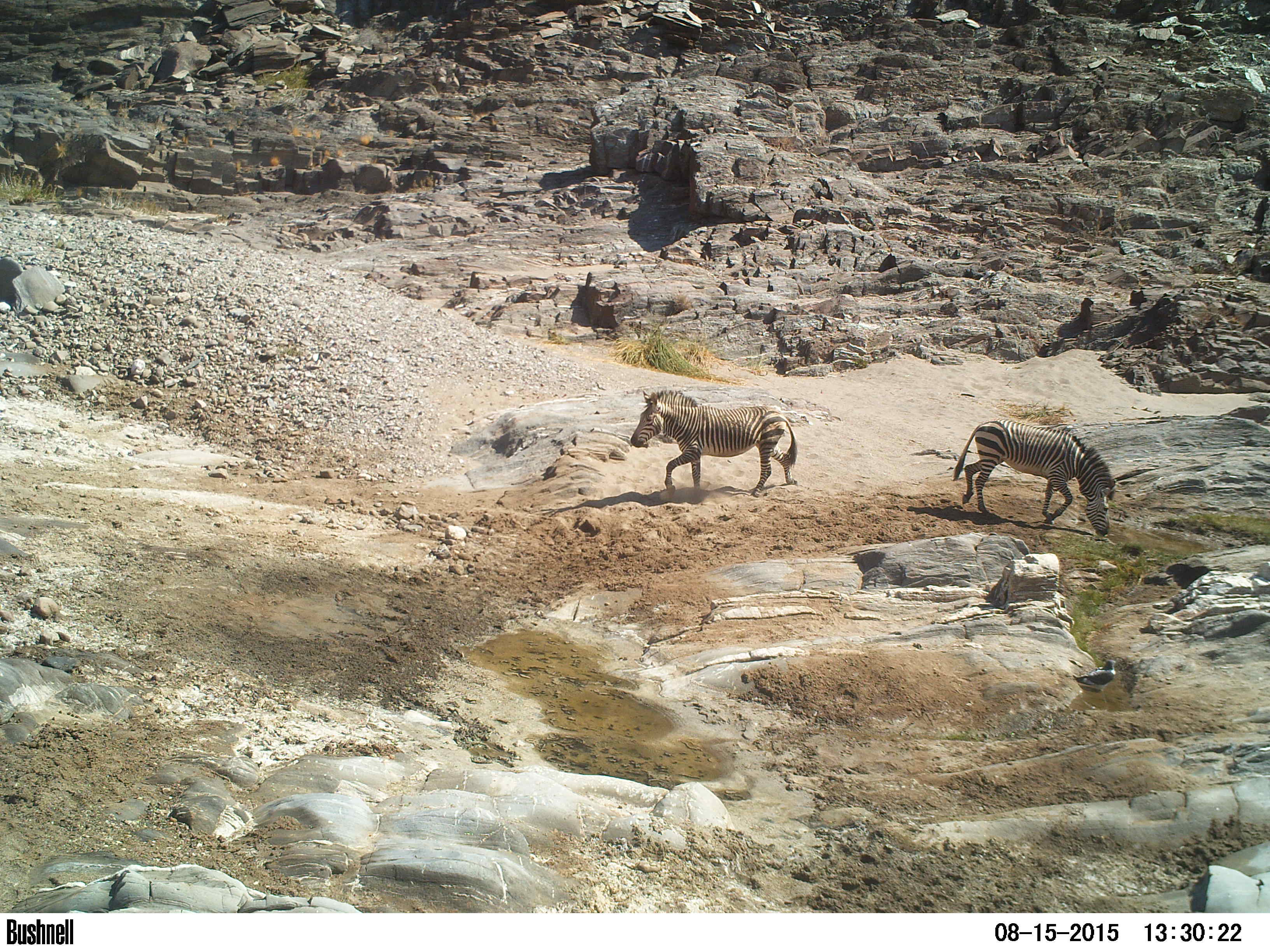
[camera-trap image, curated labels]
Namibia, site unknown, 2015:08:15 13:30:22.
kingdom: Animalia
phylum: Chordata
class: Mammalia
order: Perissodactyla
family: Equidae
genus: Equus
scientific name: Equus zebra hartmannae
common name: hartmann's mountain zebra